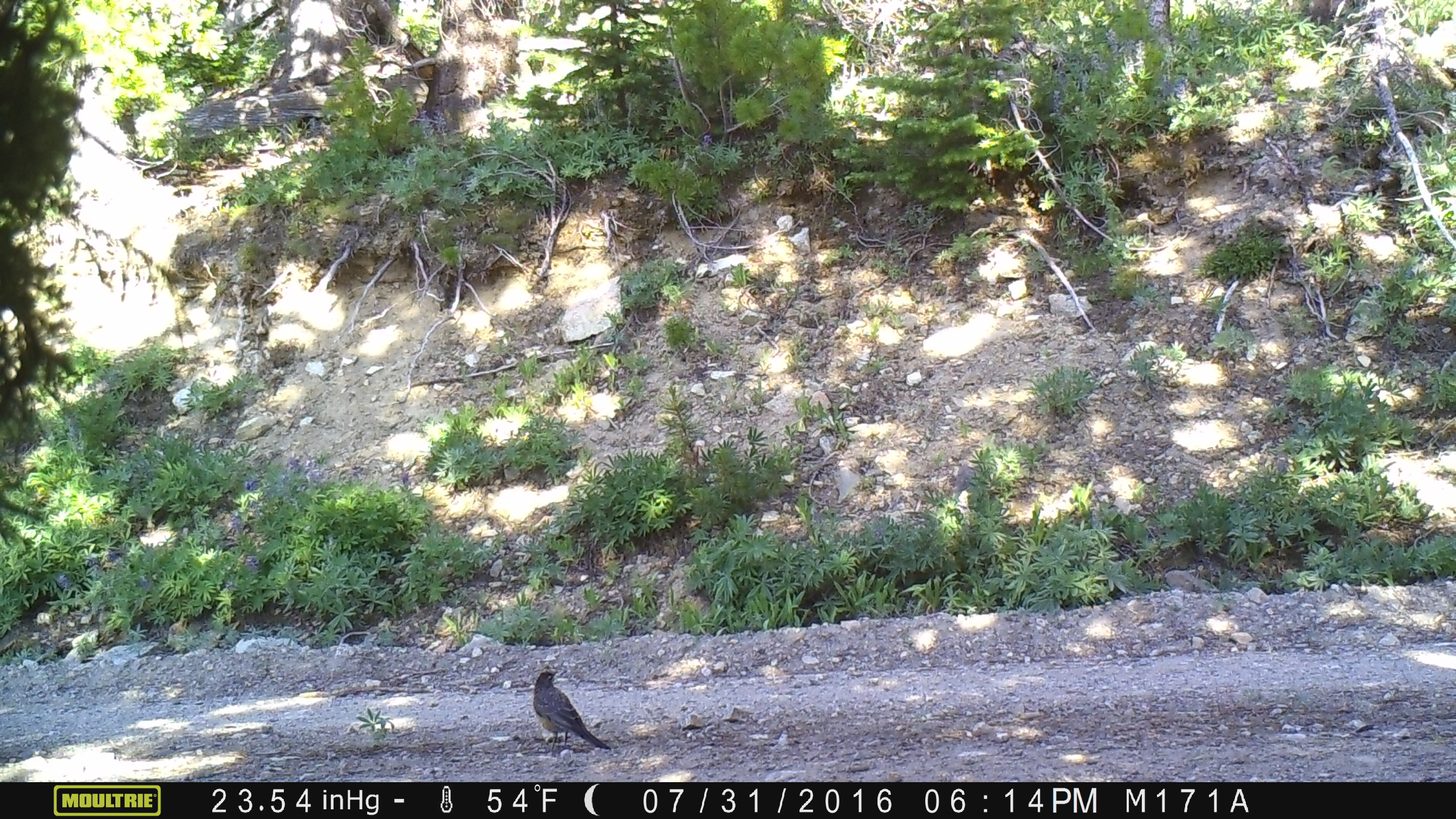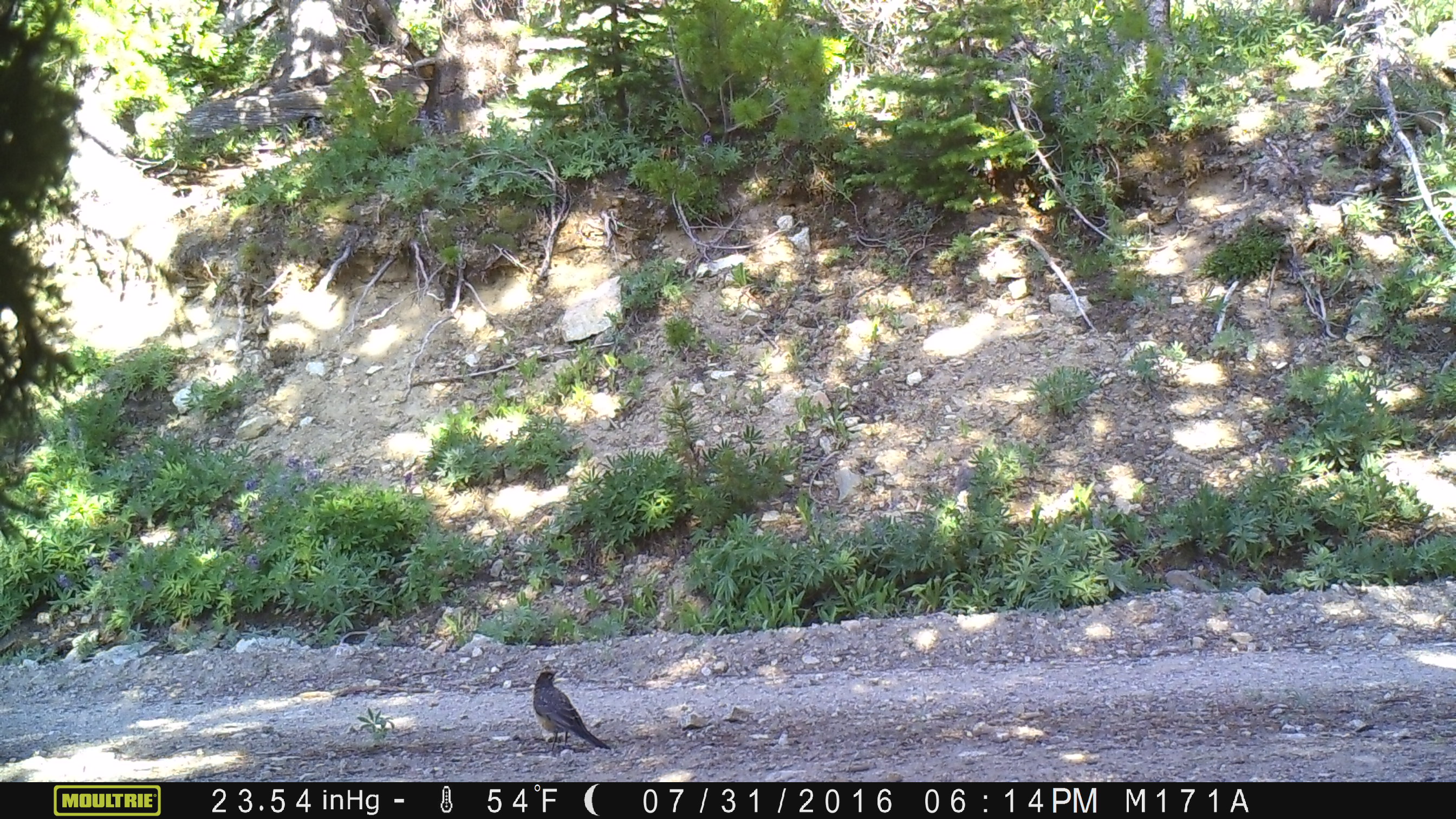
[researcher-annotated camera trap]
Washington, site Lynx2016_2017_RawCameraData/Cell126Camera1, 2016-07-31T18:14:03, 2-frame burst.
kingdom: Animalia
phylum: Chordata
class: Aves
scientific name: Aves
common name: birds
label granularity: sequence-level